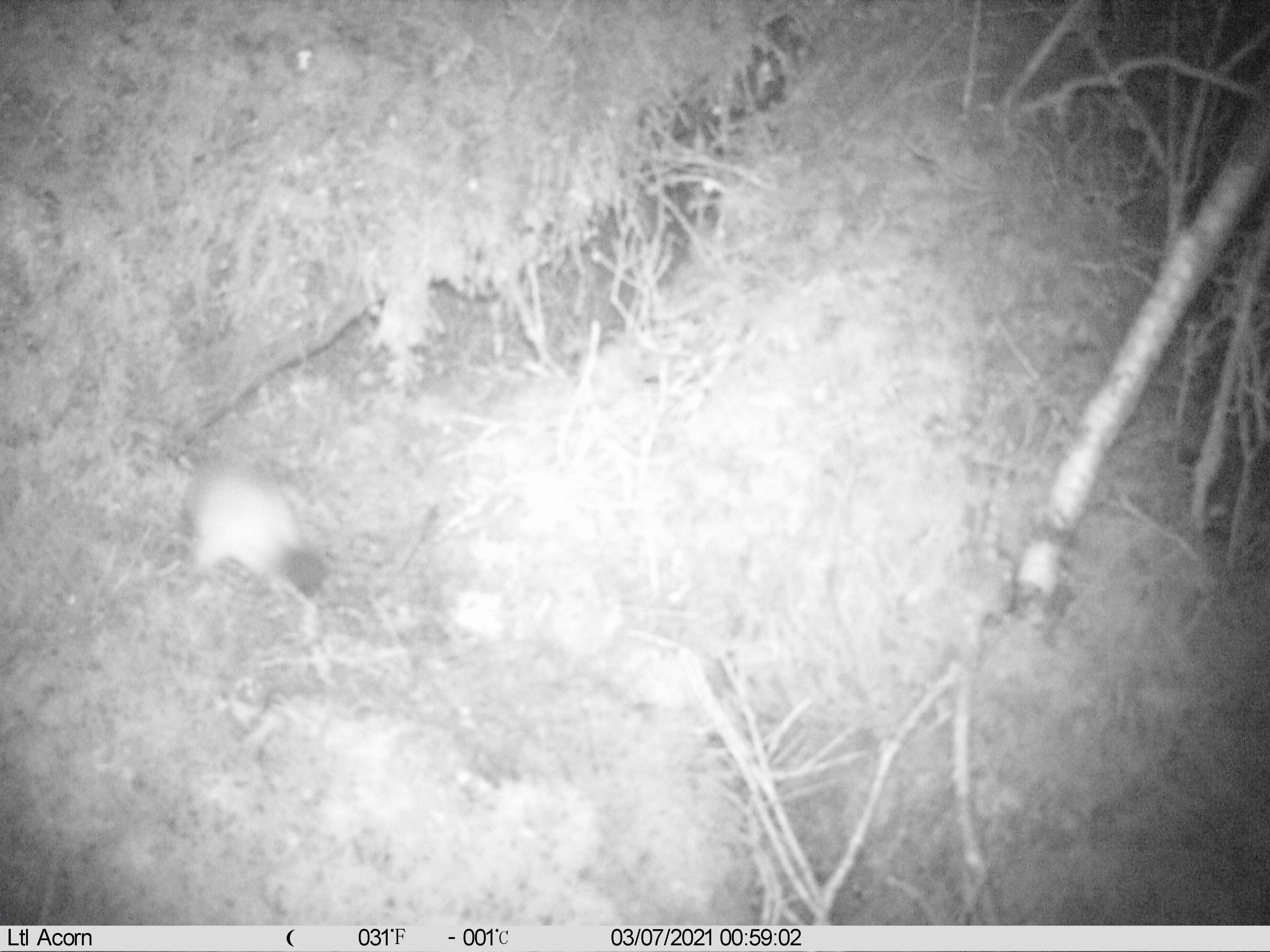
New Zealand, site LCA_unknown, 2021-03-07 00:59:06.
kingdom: Animalia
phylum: Chordata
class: Mammalia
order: Carnivora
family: Mustelidae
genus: Mustela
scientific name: Mustela erminea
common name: stoat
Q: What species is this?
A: Stoat (Mustela erminea).